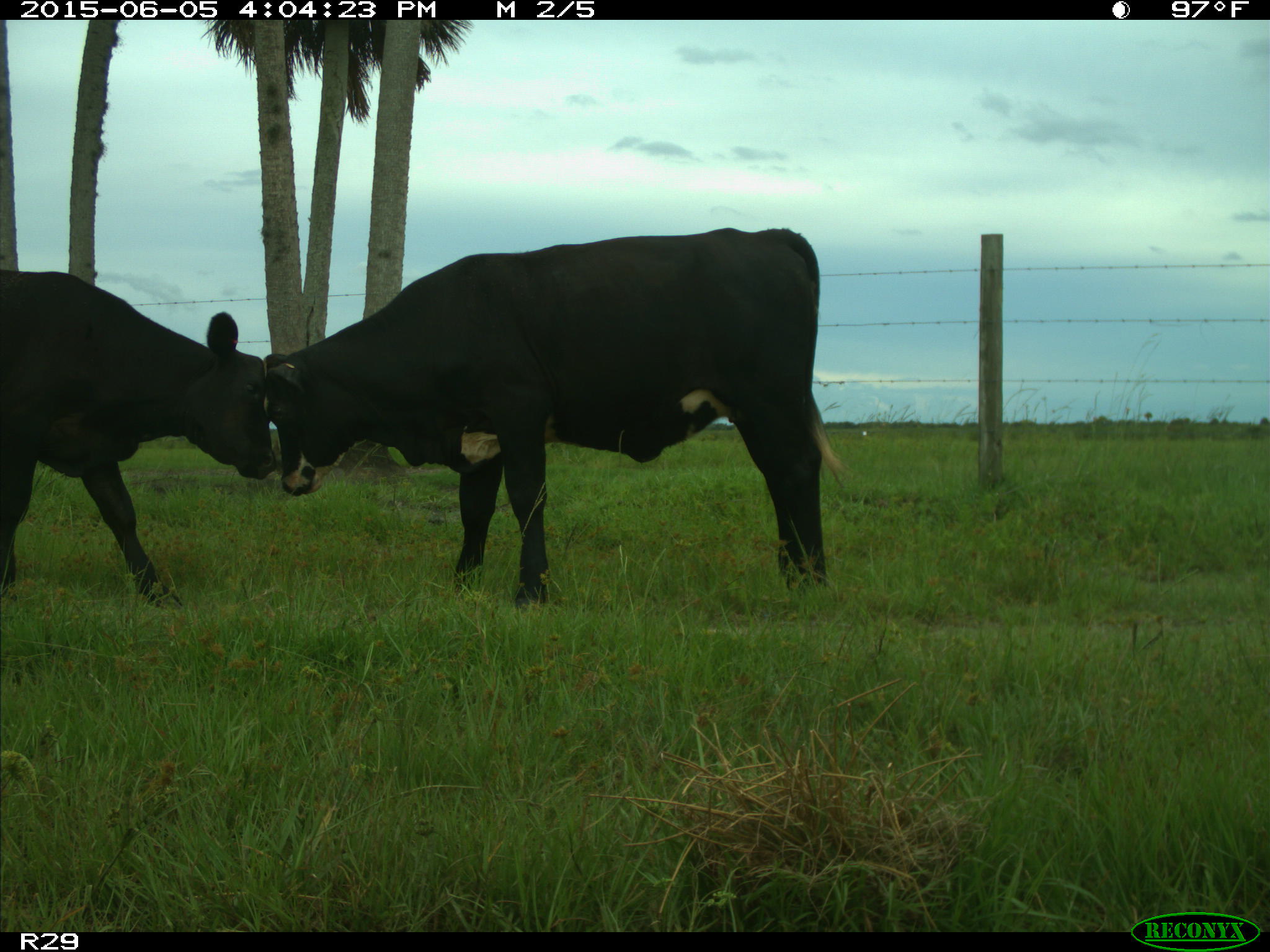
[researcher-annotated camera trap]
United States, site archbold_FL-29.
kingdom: Animalia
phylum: Chordata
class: Mammalia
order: Artiodactyla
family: Bovidae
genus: Bos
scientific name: Bos taurus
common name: domestic cow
Bos taurus (domestic cow).